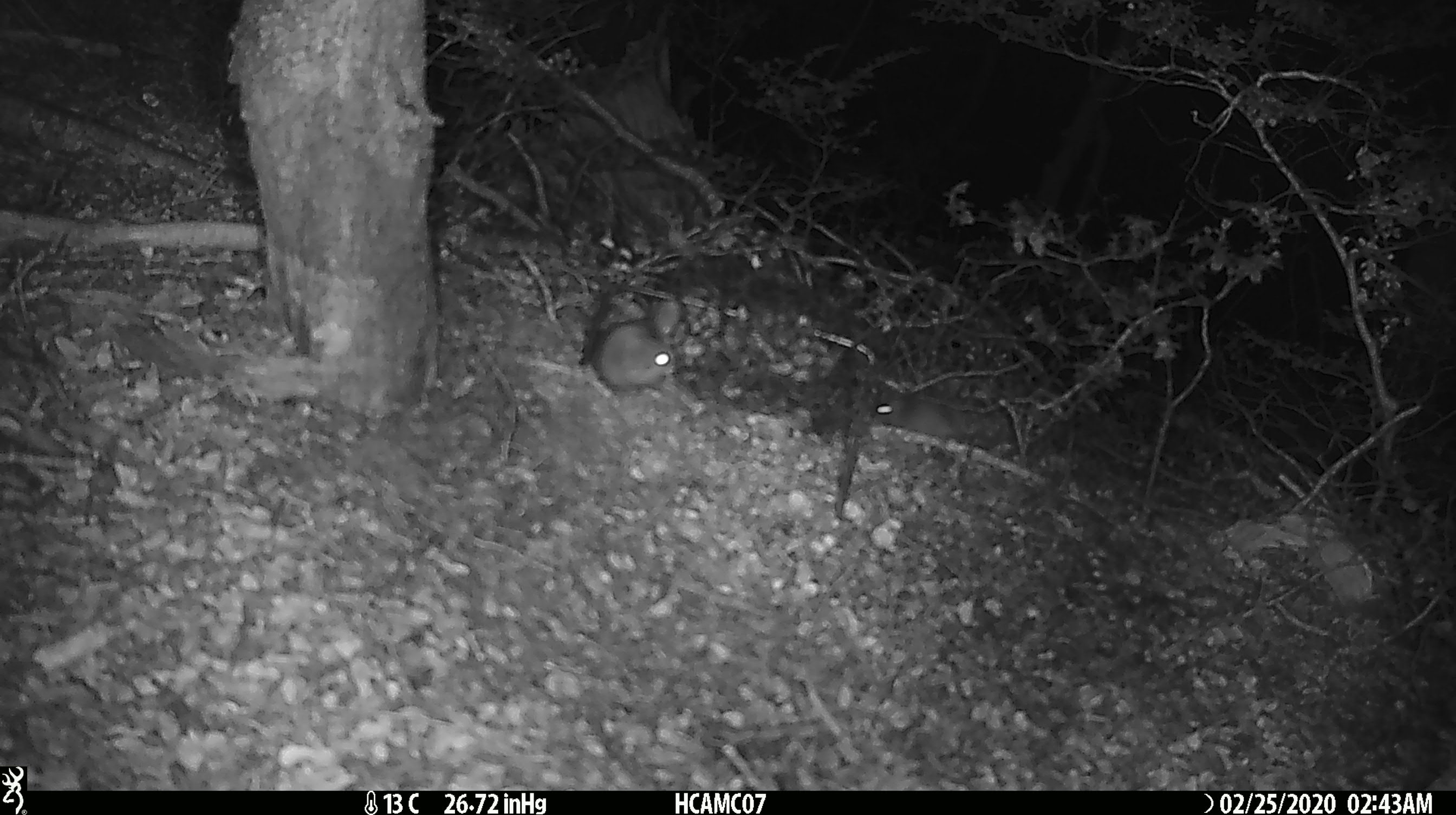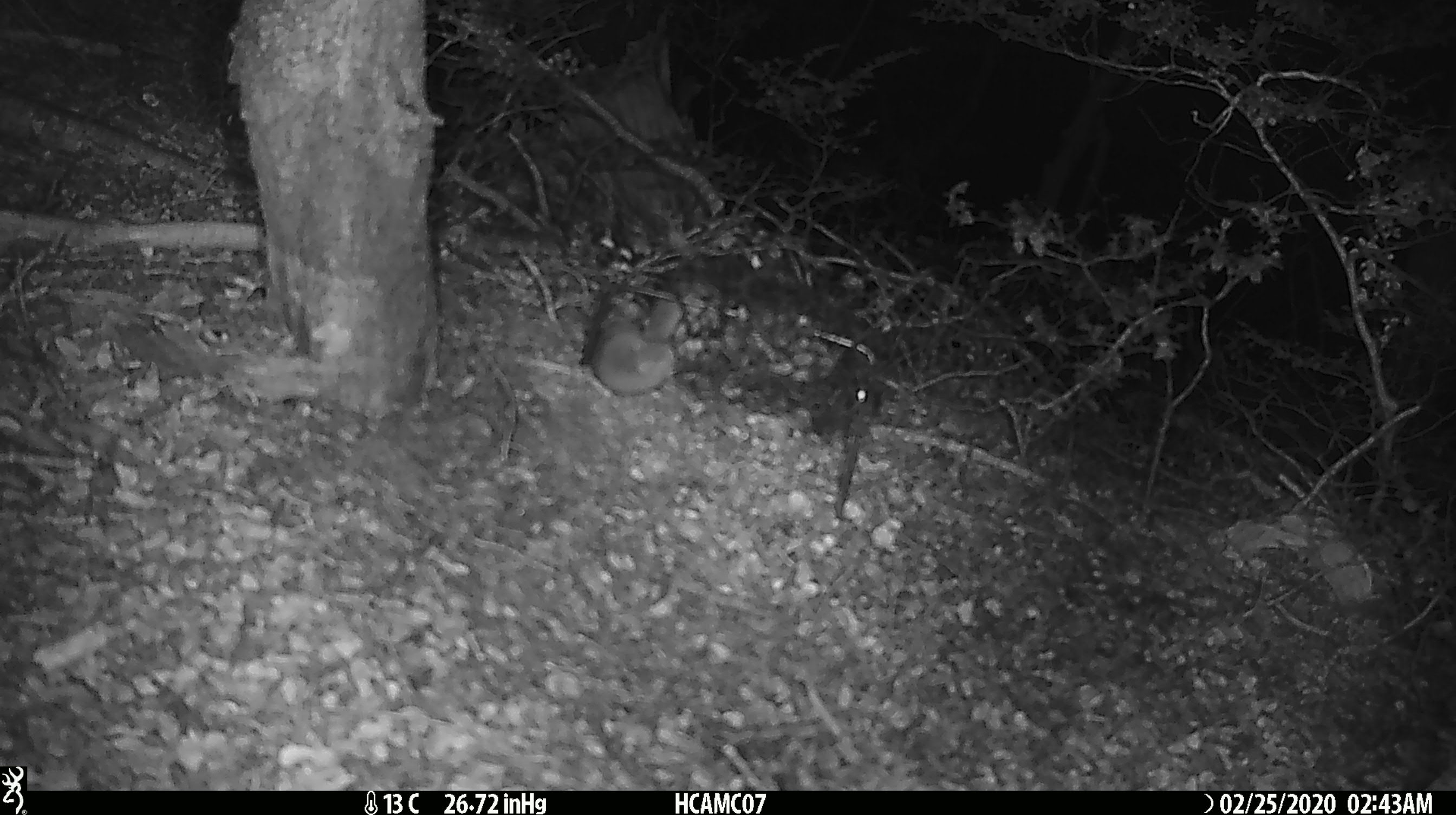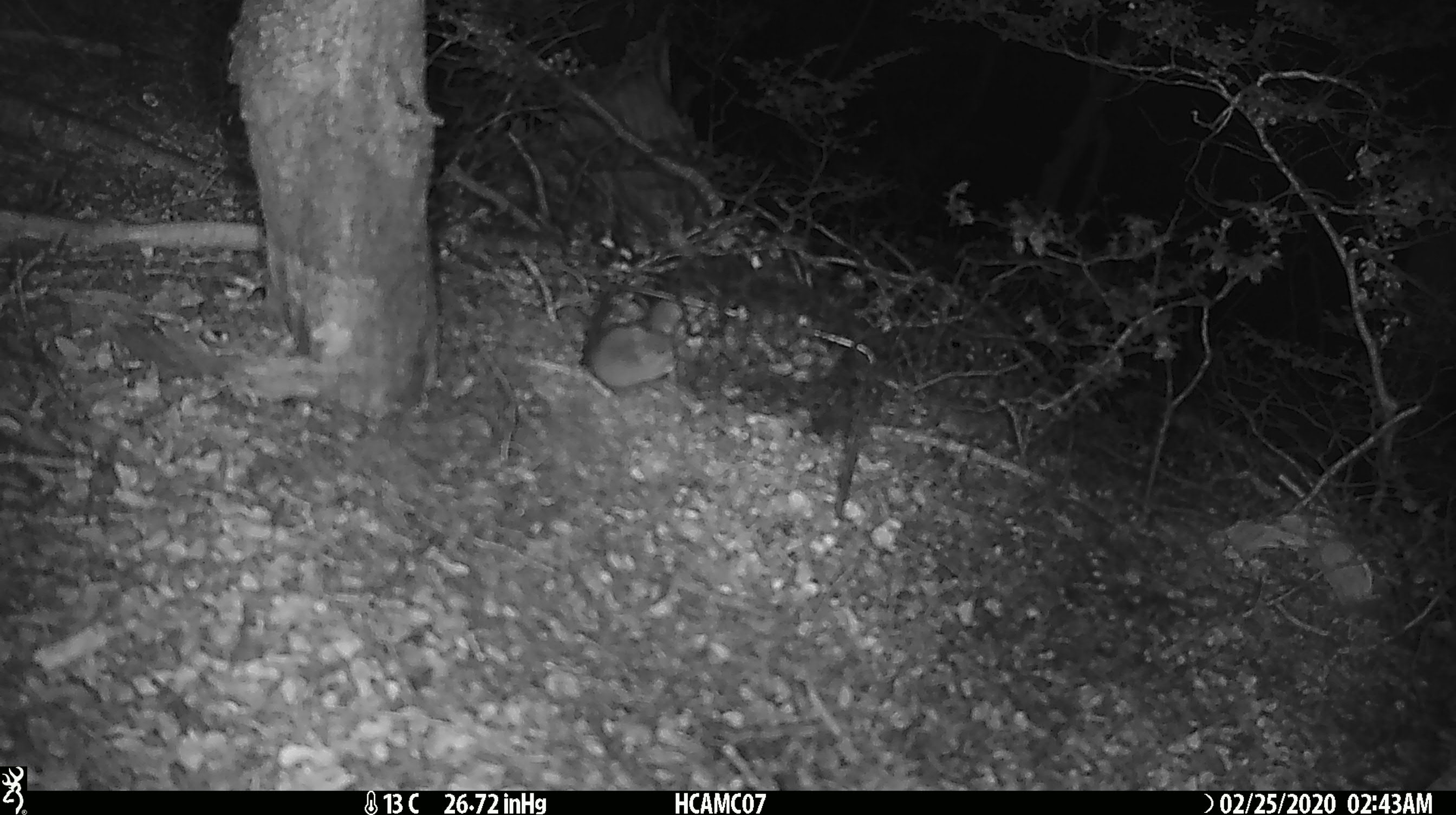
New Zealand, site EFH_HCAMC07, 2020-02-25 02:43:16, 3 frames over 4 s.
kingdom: Animalia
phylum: Chordata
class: Mammalia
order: Rodentia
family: Muridae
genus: Mus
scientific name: Mus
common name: mouse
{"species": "mouse (Mus)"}